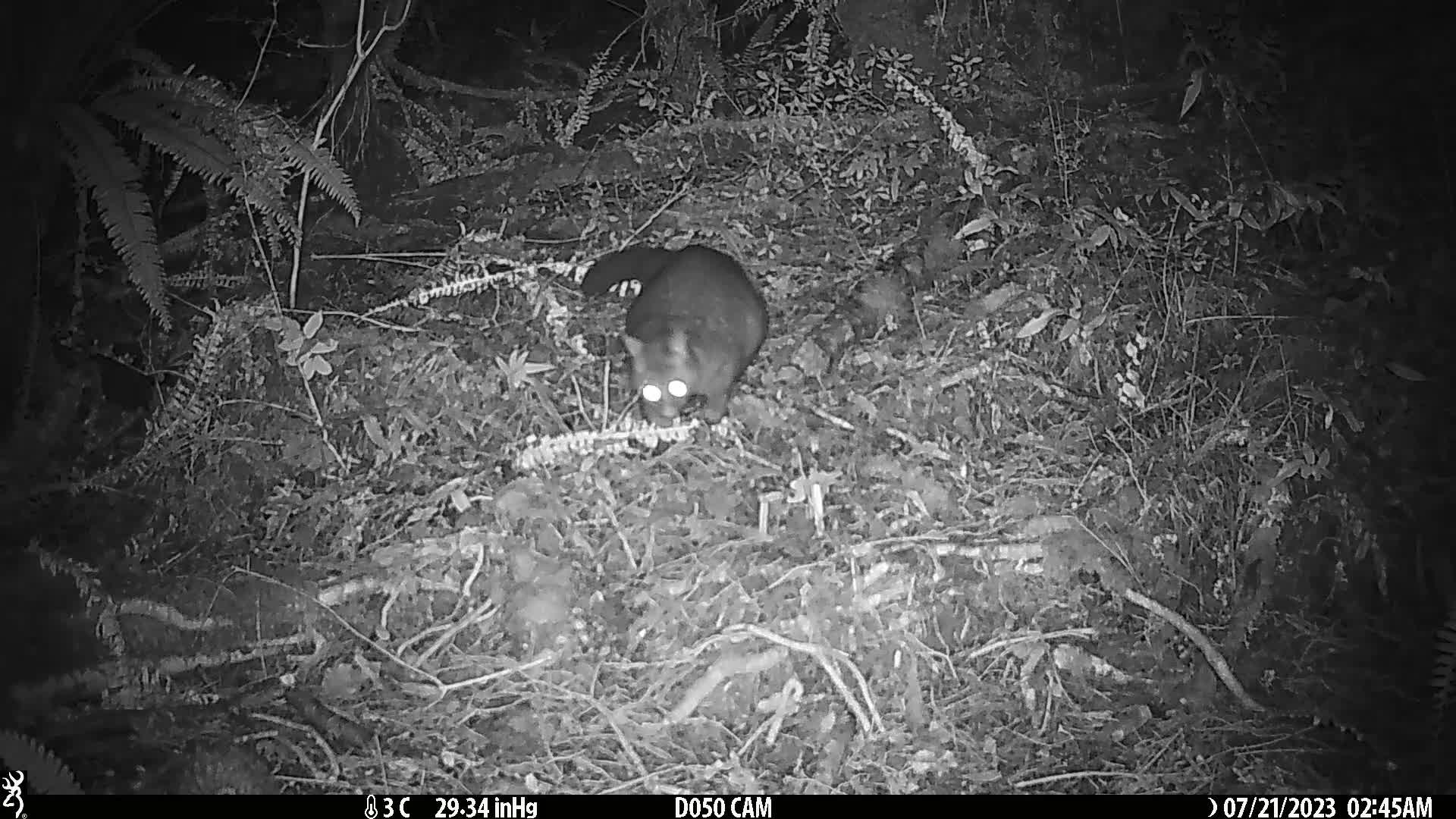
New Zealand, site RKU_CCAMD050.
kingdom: Animalia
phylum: Chordata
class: Mammalia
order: Diprotodontia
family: Phalangeridae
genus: Trichosurus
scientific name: Trichosurus vulpecula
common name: common brushtail possum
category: possum